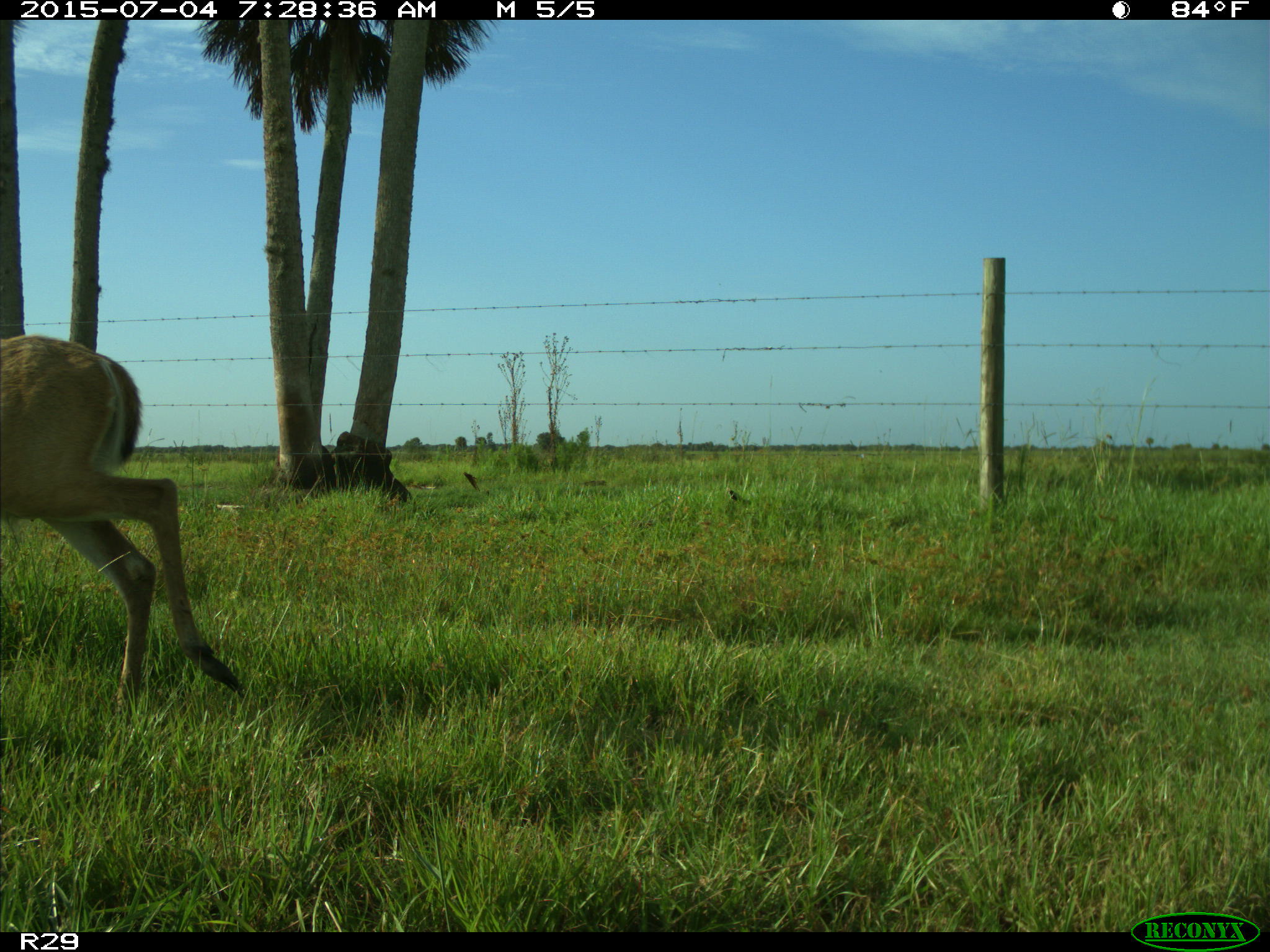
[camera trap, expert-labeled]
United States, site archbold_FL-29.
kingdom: Animalia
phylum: Chordata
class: Mammalia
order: Artiodactyla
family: Cervidae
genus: Odocoileus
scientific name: Odocoileus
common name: deer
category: unidentified deer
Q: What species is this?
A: Unidentified deer (deer) (Odocoileus).